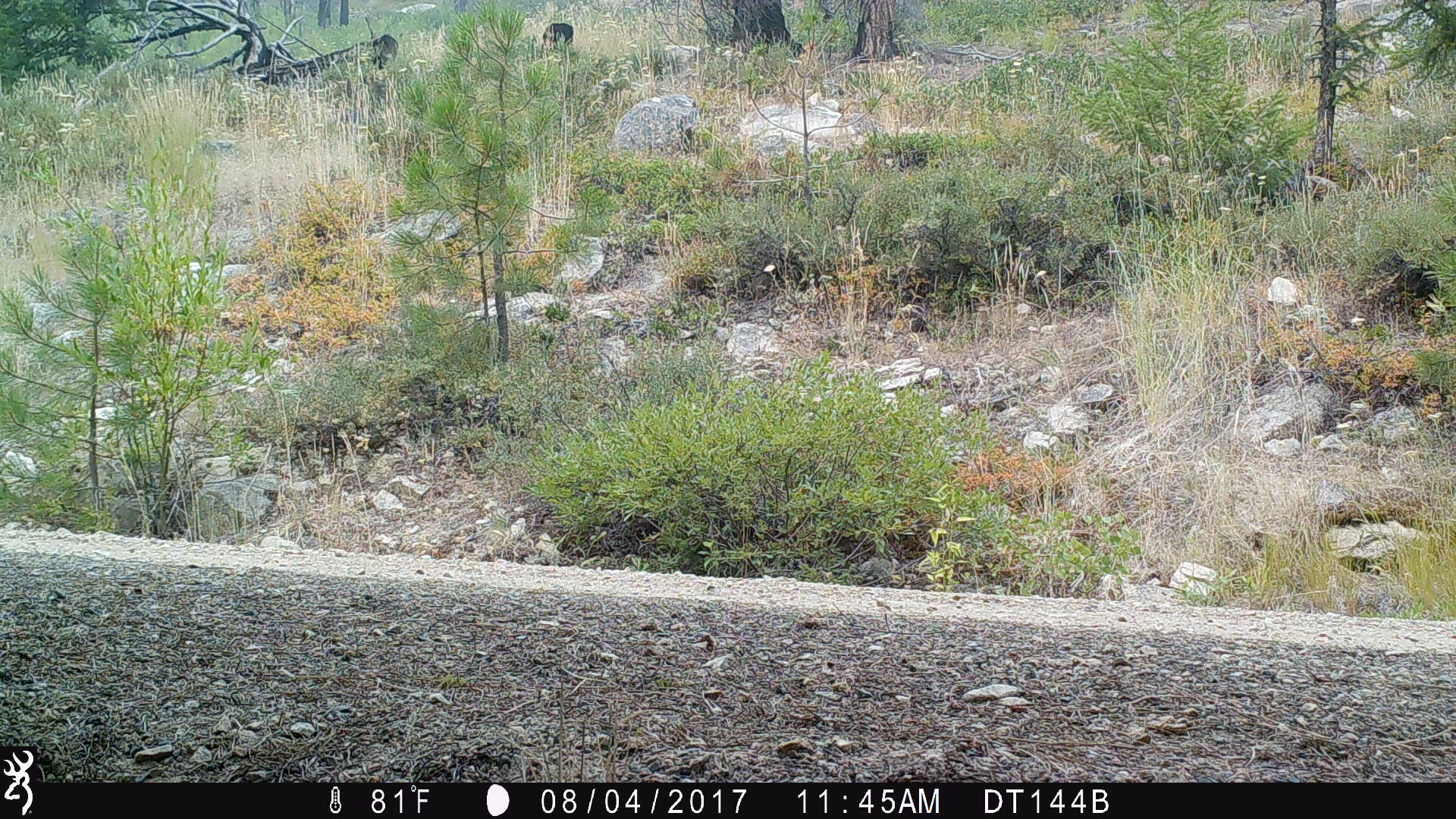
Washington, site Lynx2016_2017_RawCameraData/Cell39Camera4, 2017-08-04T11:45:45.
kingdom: Animalia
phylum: Chordata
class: Mammalia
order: Carnivora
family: Canidae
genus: Canis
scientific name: Canis latrans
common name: coyote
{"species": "Canis latrans (coyote)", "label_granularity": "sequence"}